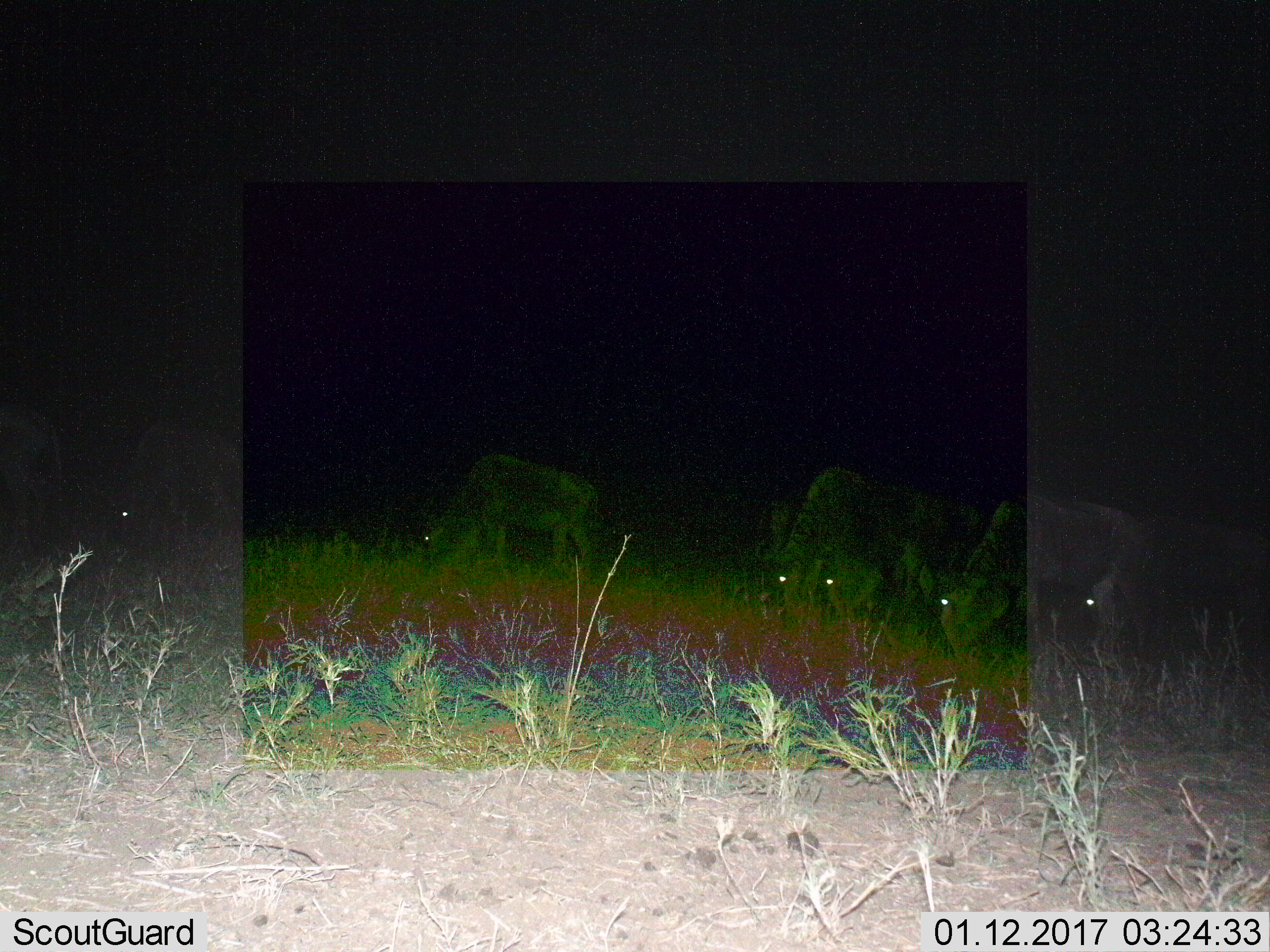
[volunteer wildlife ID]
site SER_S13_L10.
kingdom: Animalia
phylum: Chordata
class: Mammalia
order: Artiodactyla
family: Bovidae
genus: Connochaetes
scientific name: Connochaetes taurinus taurinus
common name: blue wildebeest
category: wildebeestblue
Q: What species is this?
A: Wildebeestblue (blue wildebeest) (Connochaetes taurinus taurinus).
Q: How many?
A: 6.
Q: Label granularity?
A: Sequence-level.